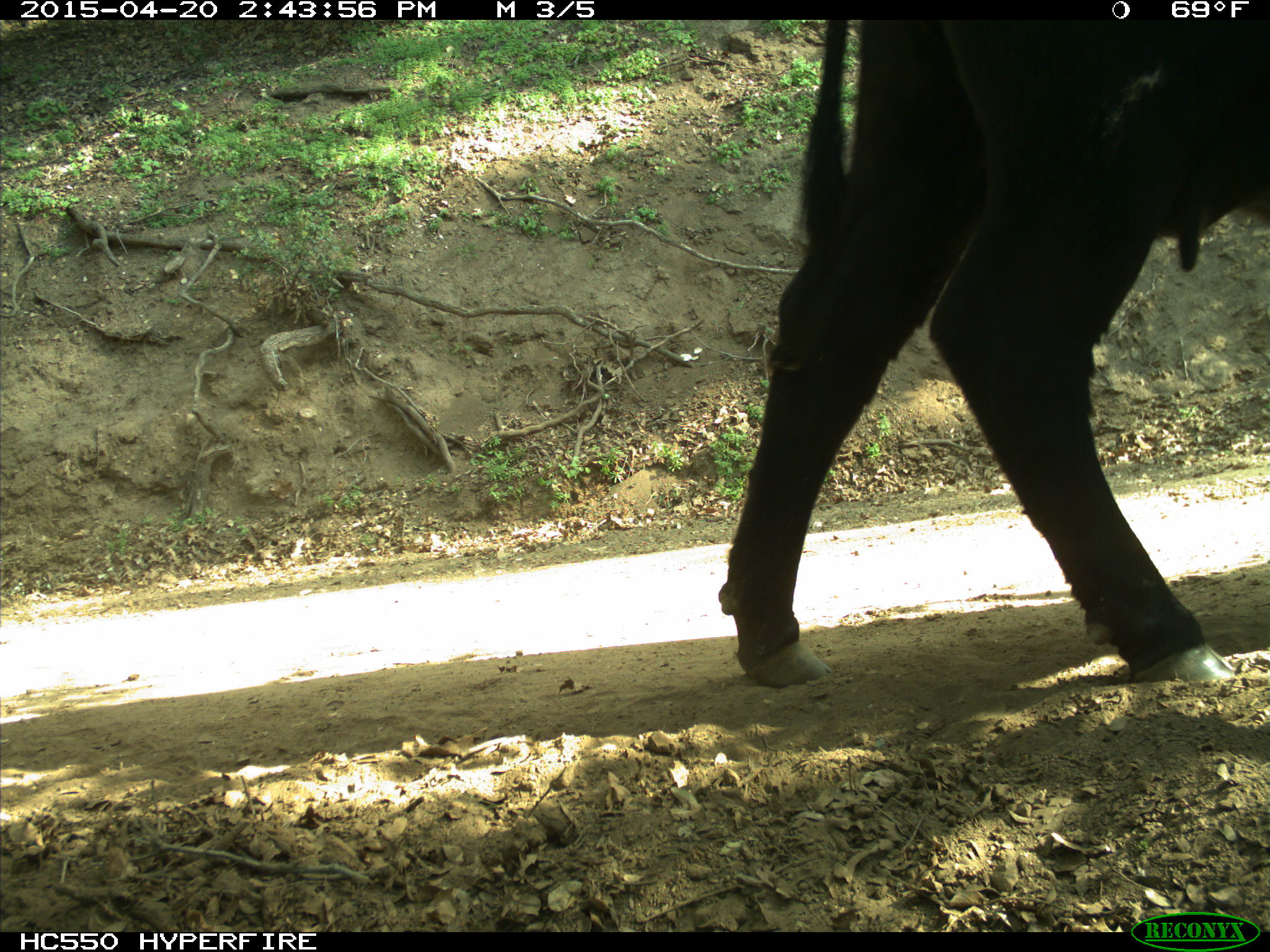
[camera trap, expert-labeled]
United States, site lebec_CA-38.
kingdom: Animalia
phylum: Chordata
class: Mammalia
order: Artiodactyla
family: Bovidae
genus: Bos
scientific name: Bos taurus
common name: domestic cow